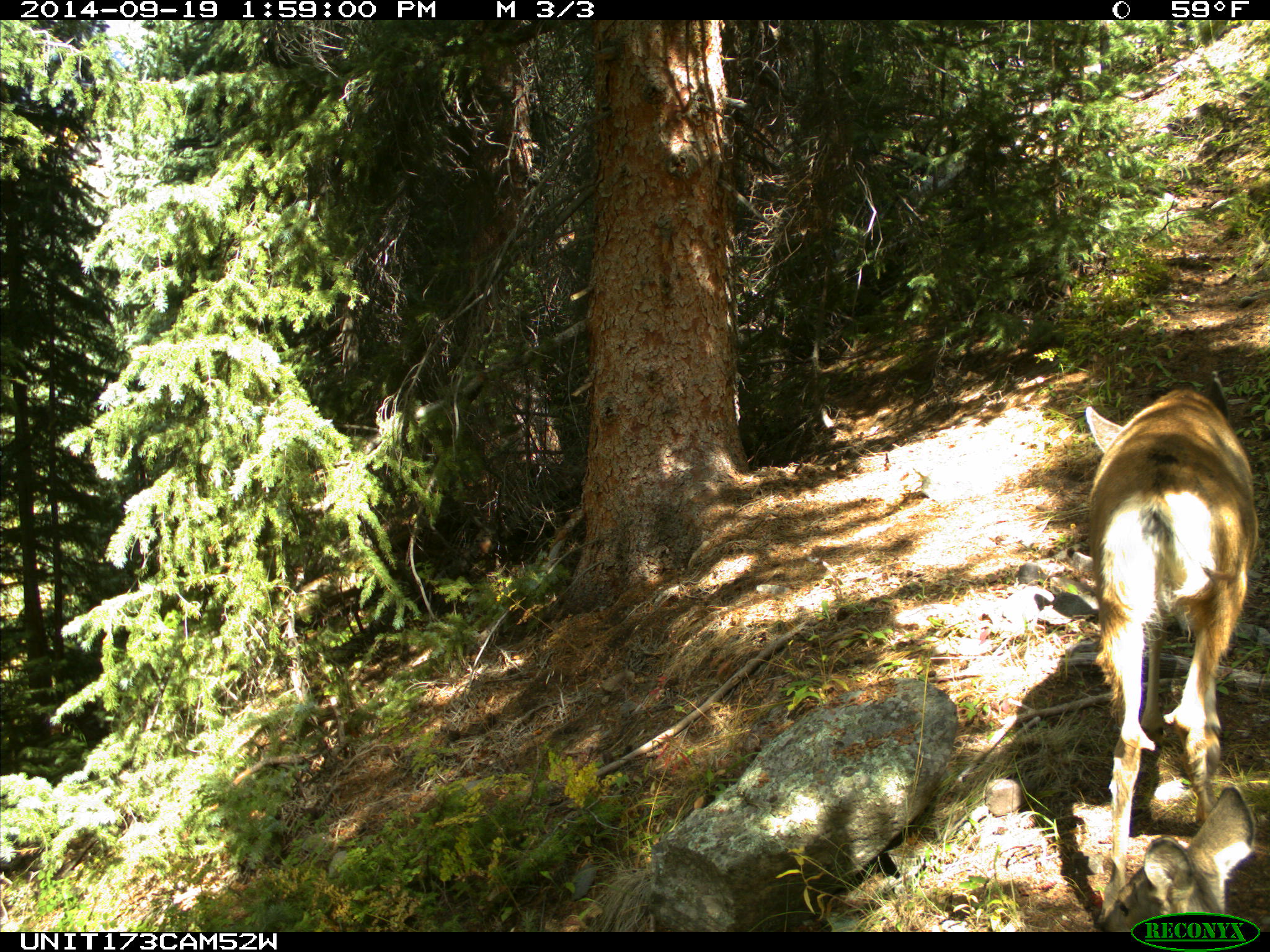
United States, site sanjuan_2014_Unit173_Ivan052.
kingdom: Animalia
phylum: Chordata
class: Mammalia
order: Artiodactyla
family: Cervidae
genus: Odocoileus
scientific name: Odocoileus hemionus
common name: mule deer